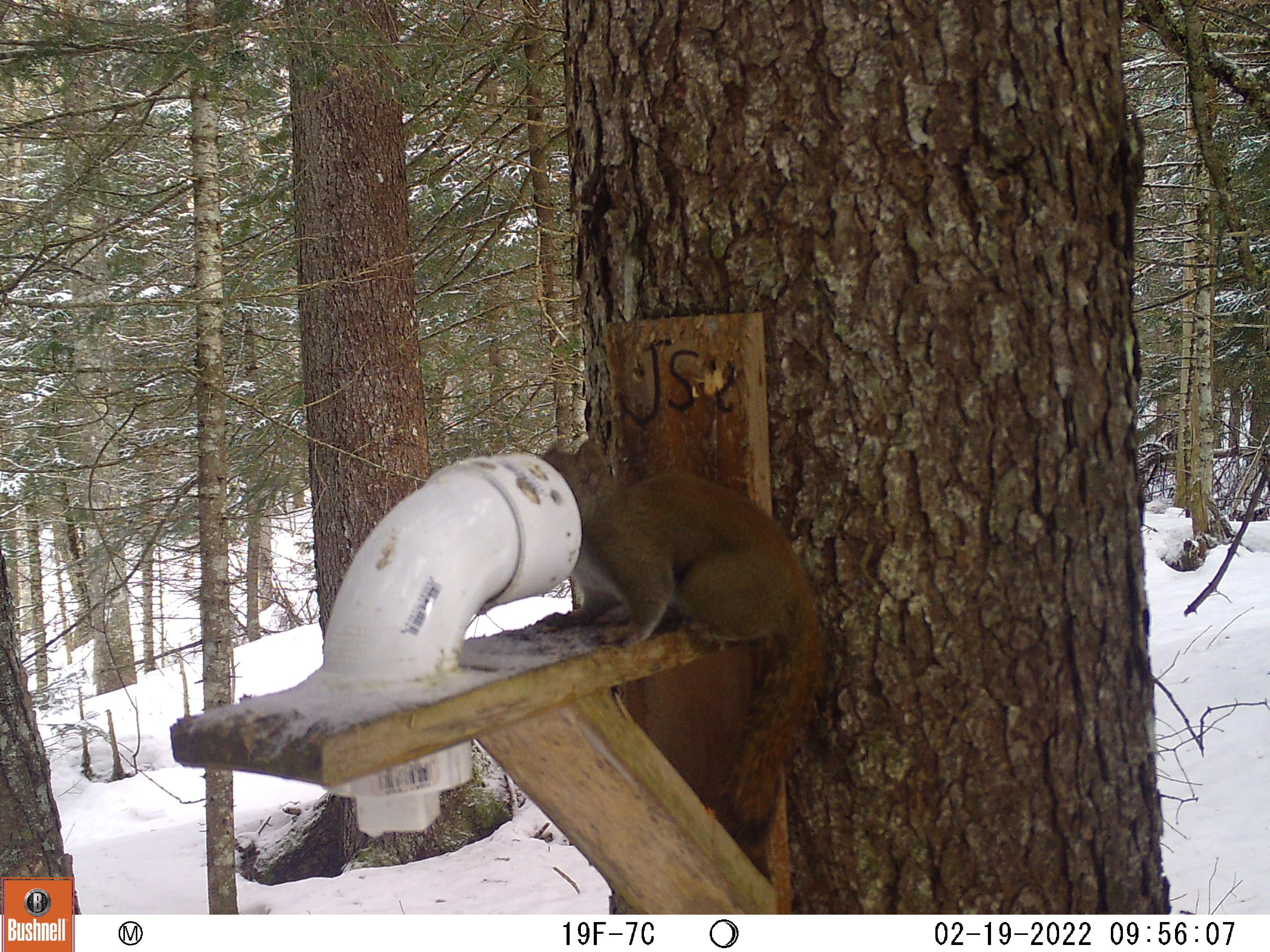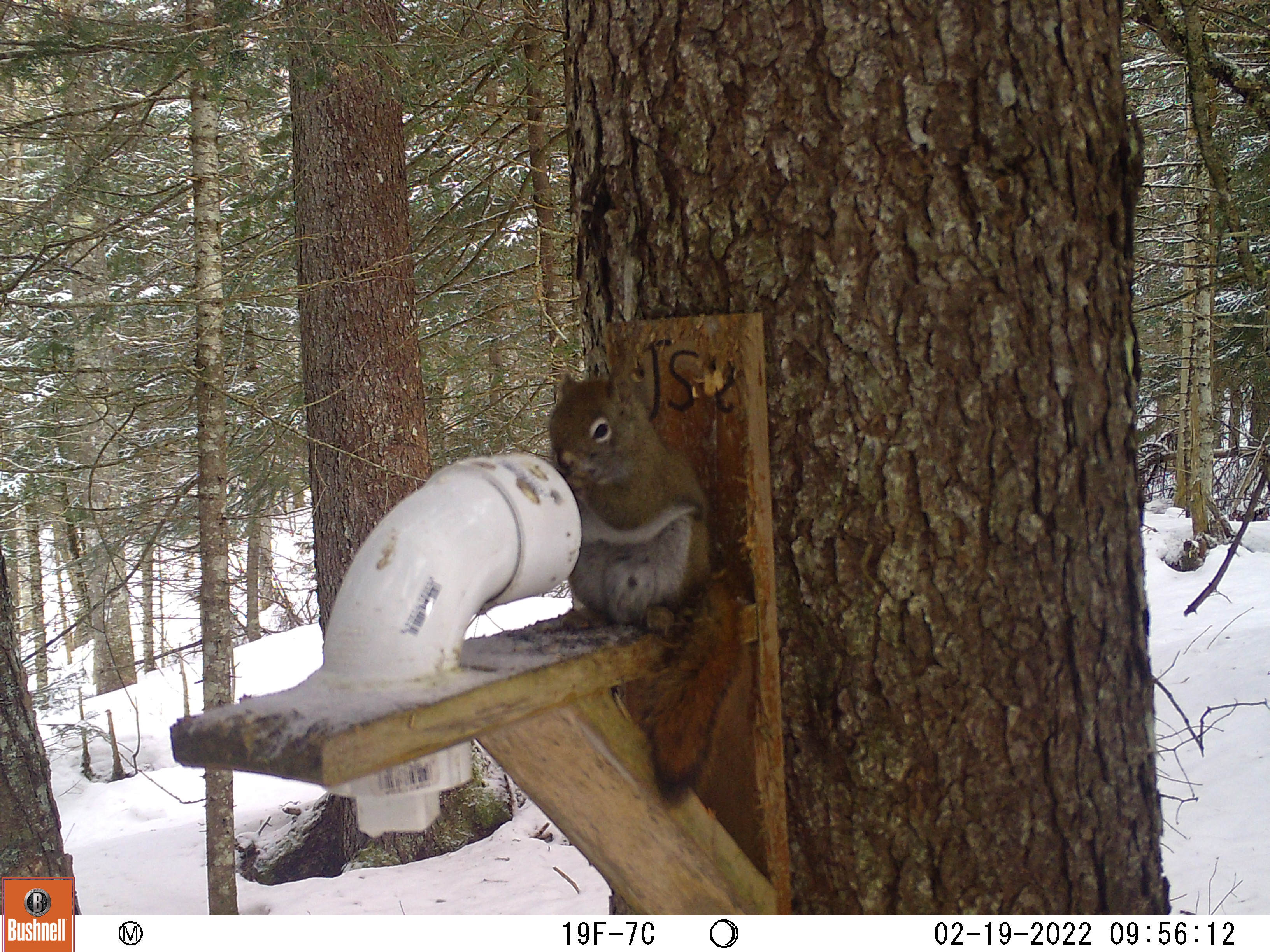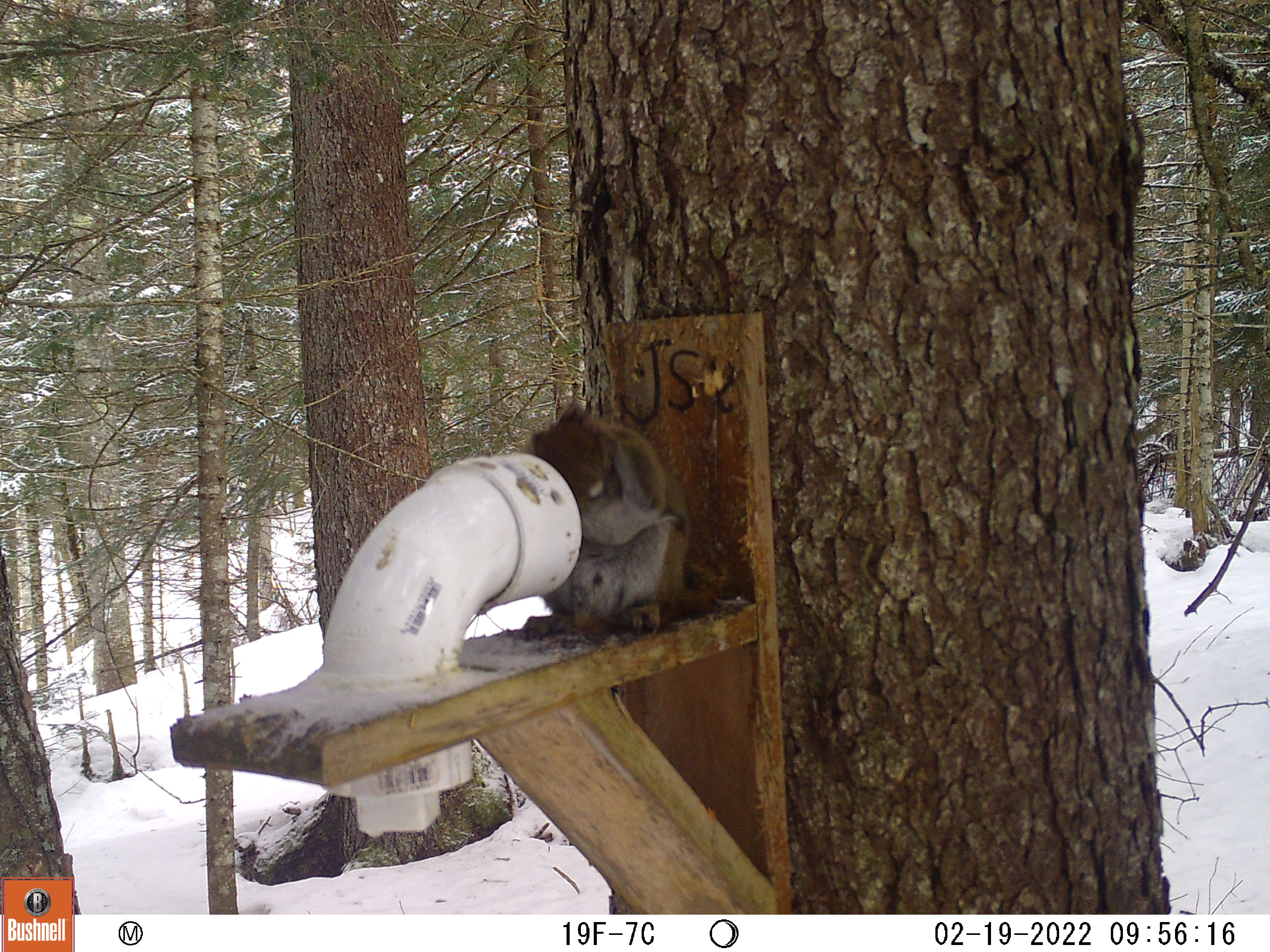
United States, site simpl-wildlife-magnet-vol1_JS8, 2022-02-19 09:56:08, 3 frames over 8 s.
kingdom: Animalia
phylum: Chordata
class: Mammalia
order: Rodentia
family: Sciuridae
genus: Tamiasciurus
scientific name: Tamiasciurus hudsonicus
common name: red squirrel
Red squirrel (Tamiasciurus hudsonicus).